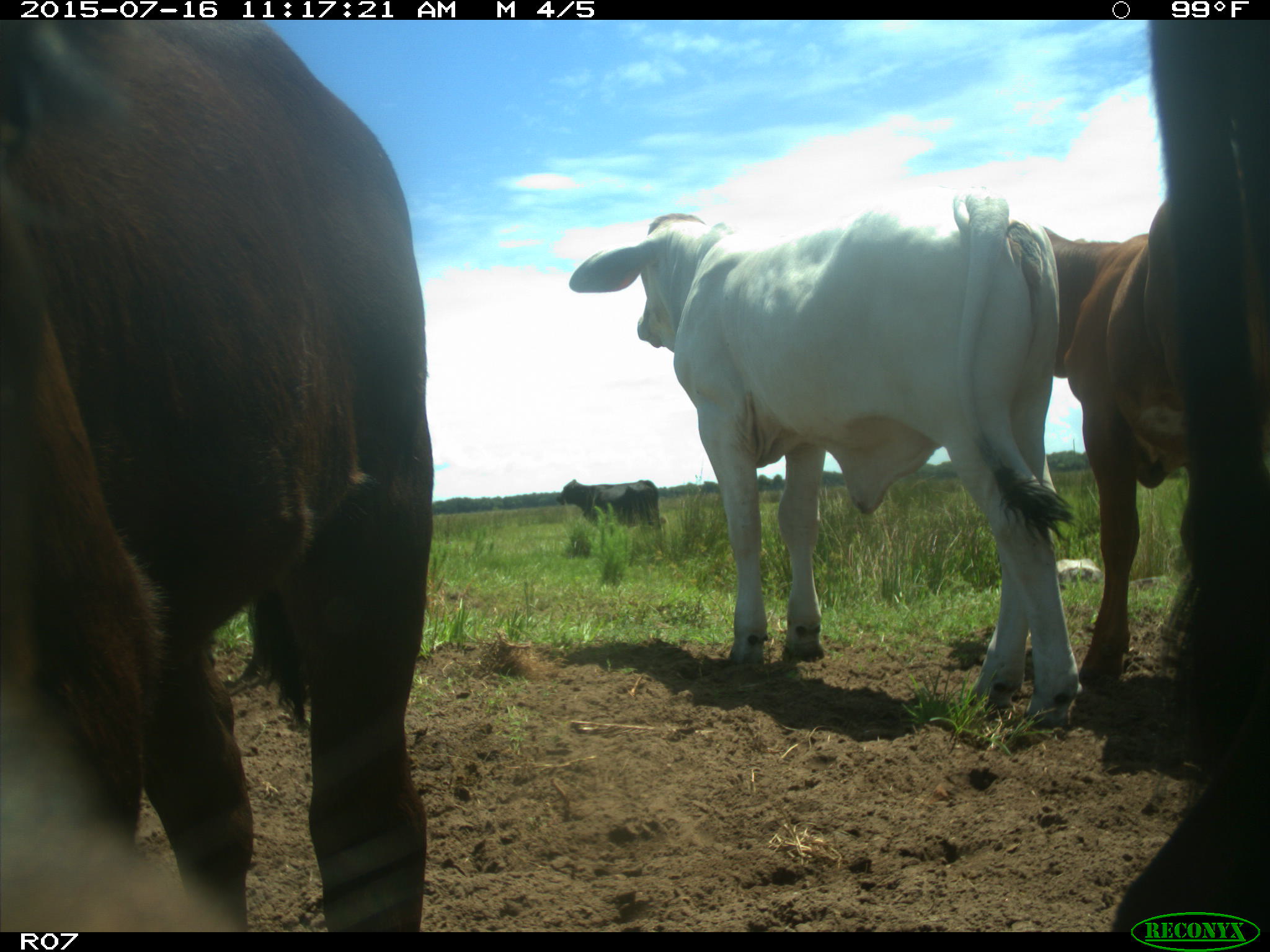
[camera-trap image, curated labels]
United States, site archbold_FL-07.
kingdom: Animalia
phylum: Chordata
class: Mammalia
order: Artiodactyla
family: Bovidae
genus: Bos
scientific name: Bos taurus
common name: domestic cow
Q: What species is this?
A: Bos taurus (domestic cow).